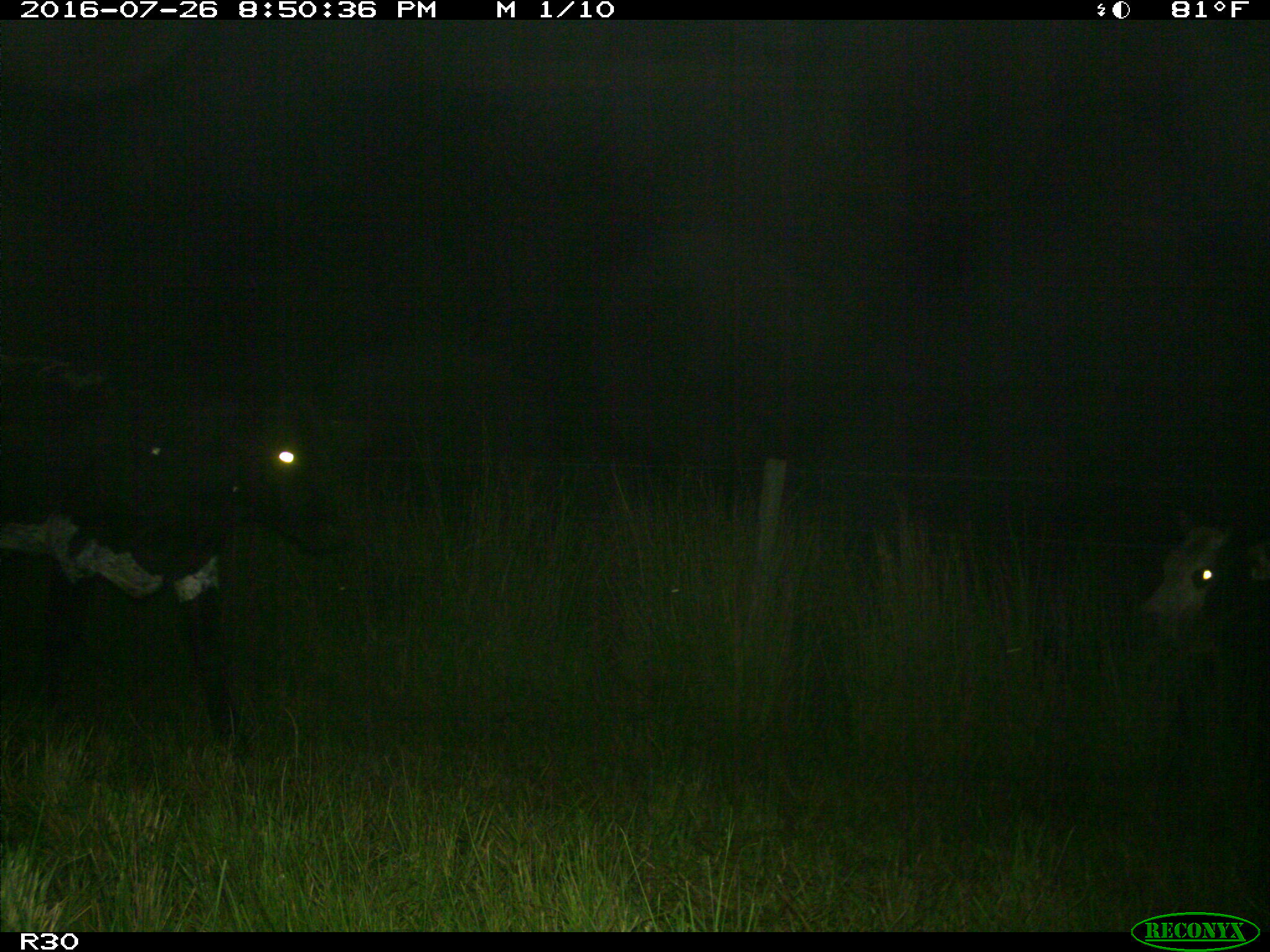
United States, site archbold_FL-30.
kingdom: Animalia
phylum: Chordata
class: Mammalia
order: Artiodactyla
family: Bovidae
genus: Bos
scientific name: Bos taurus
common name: domestic cow